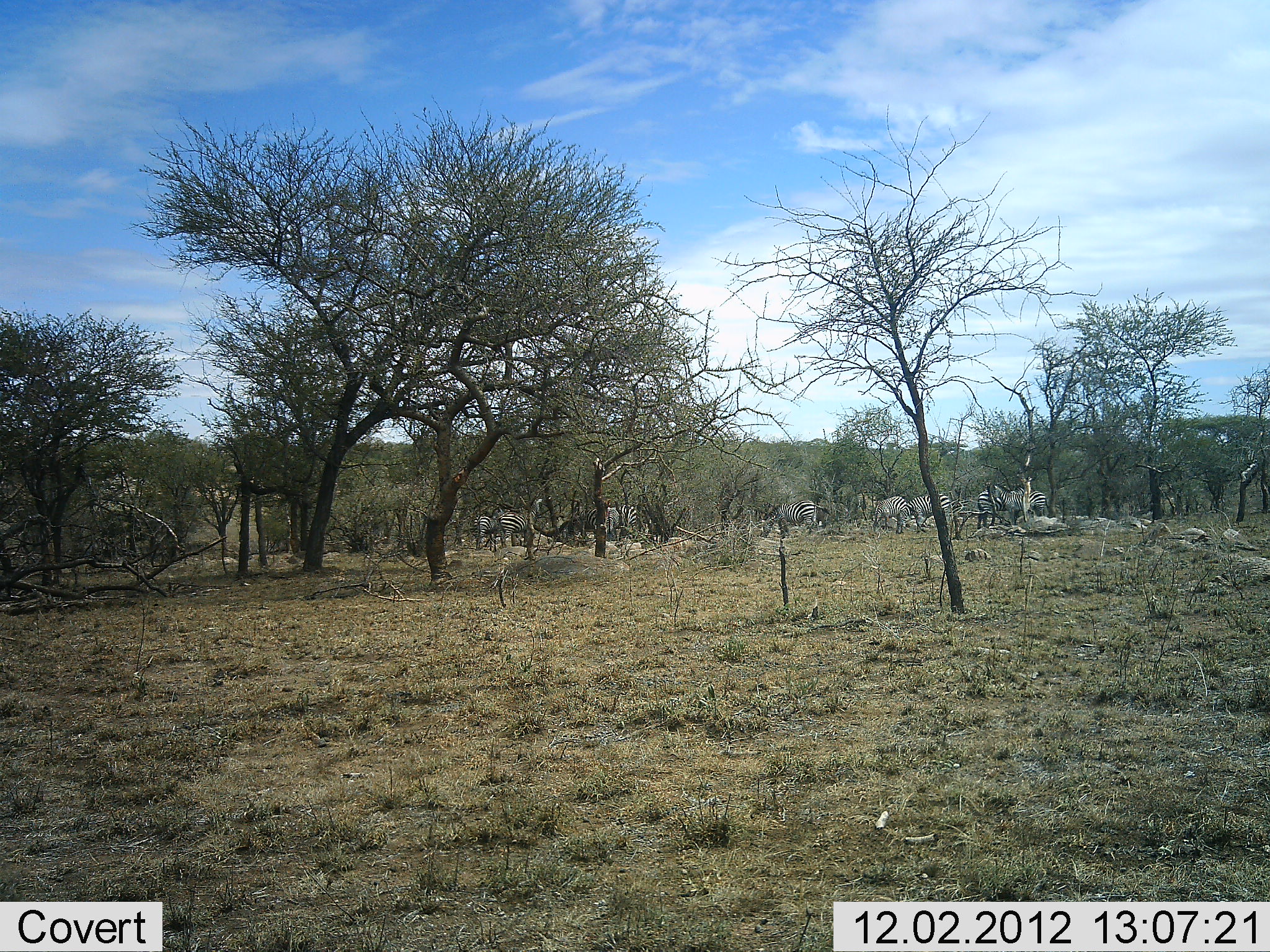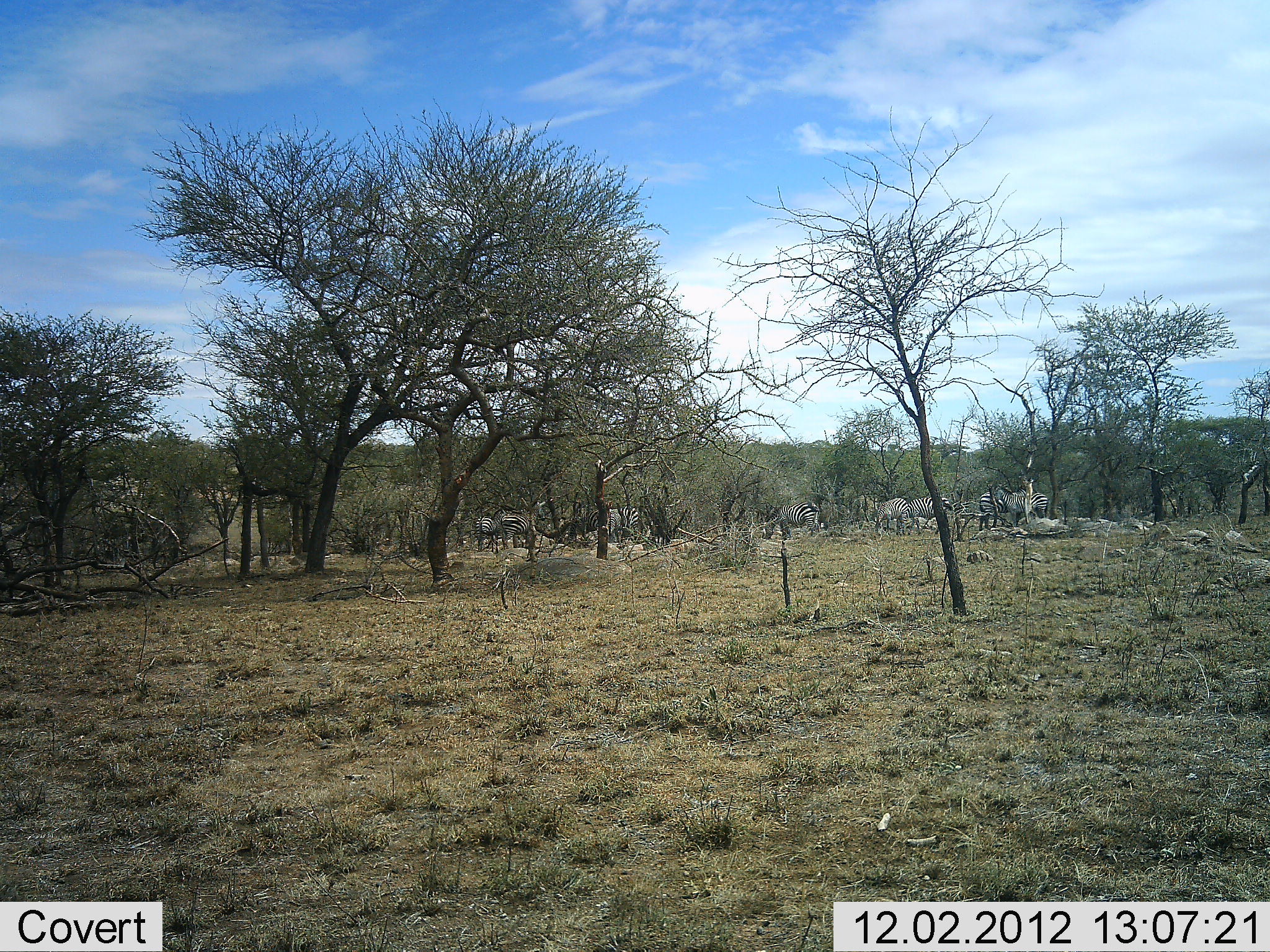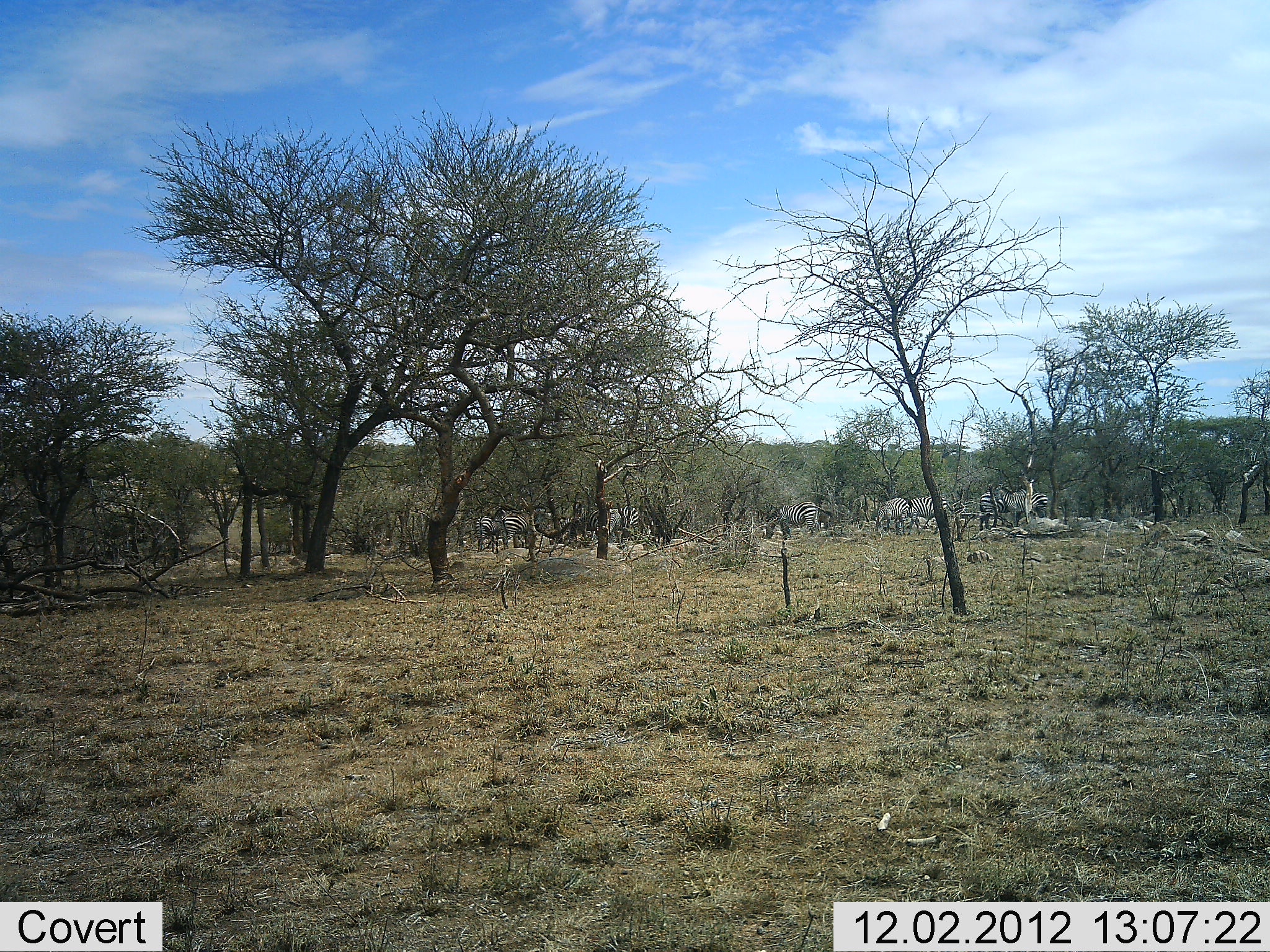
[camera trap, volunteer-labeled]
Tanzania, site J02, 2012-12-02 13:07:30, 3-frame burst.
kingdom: Animalia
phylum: Chordata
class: Mammalia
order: Perissodactyla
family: Equidae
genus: Equus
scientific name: Equus quagga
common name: plains zebra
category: zebra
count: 10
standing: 76%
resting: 15%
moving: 15%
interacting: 3%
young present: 0%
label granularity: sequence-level